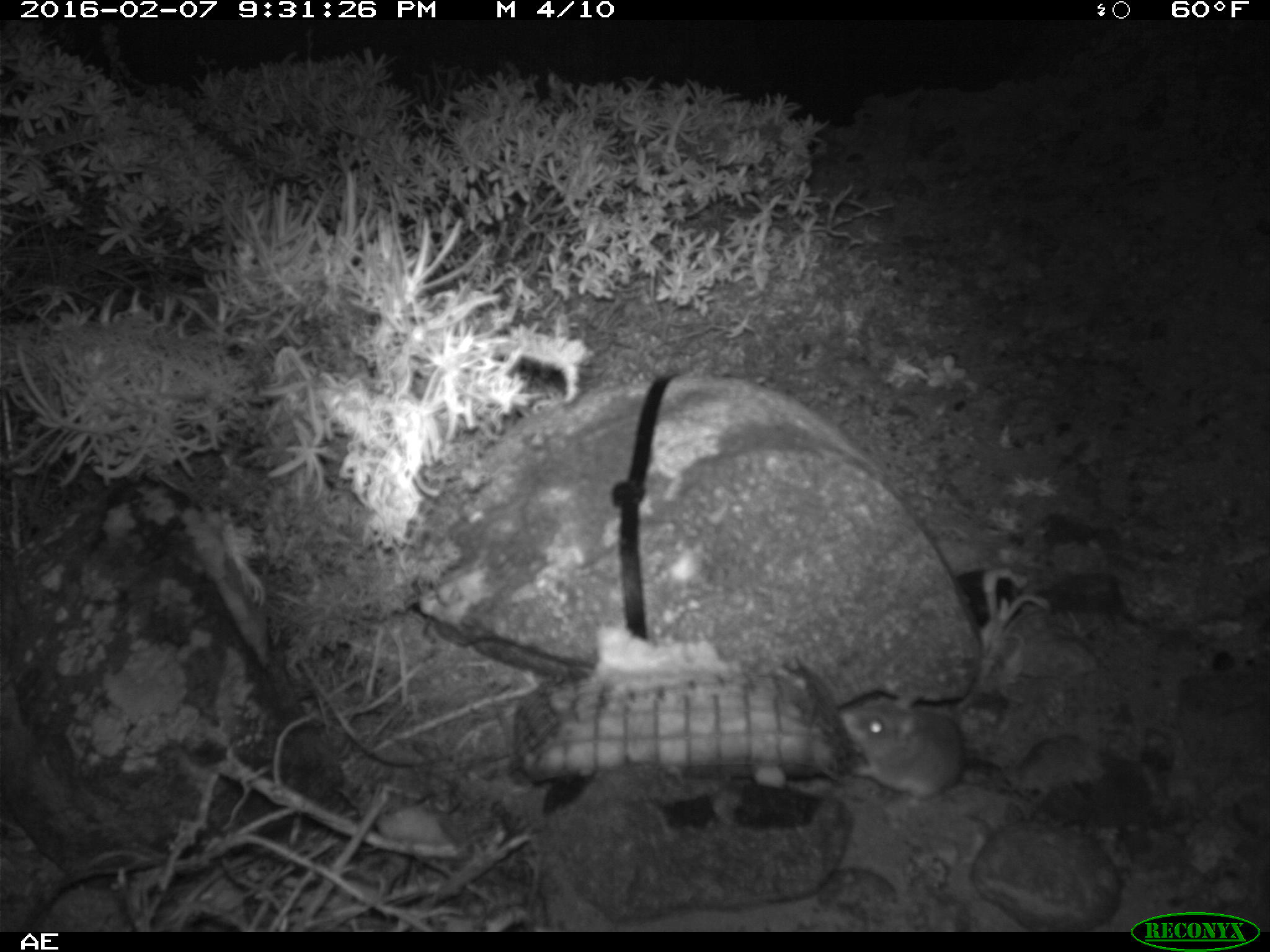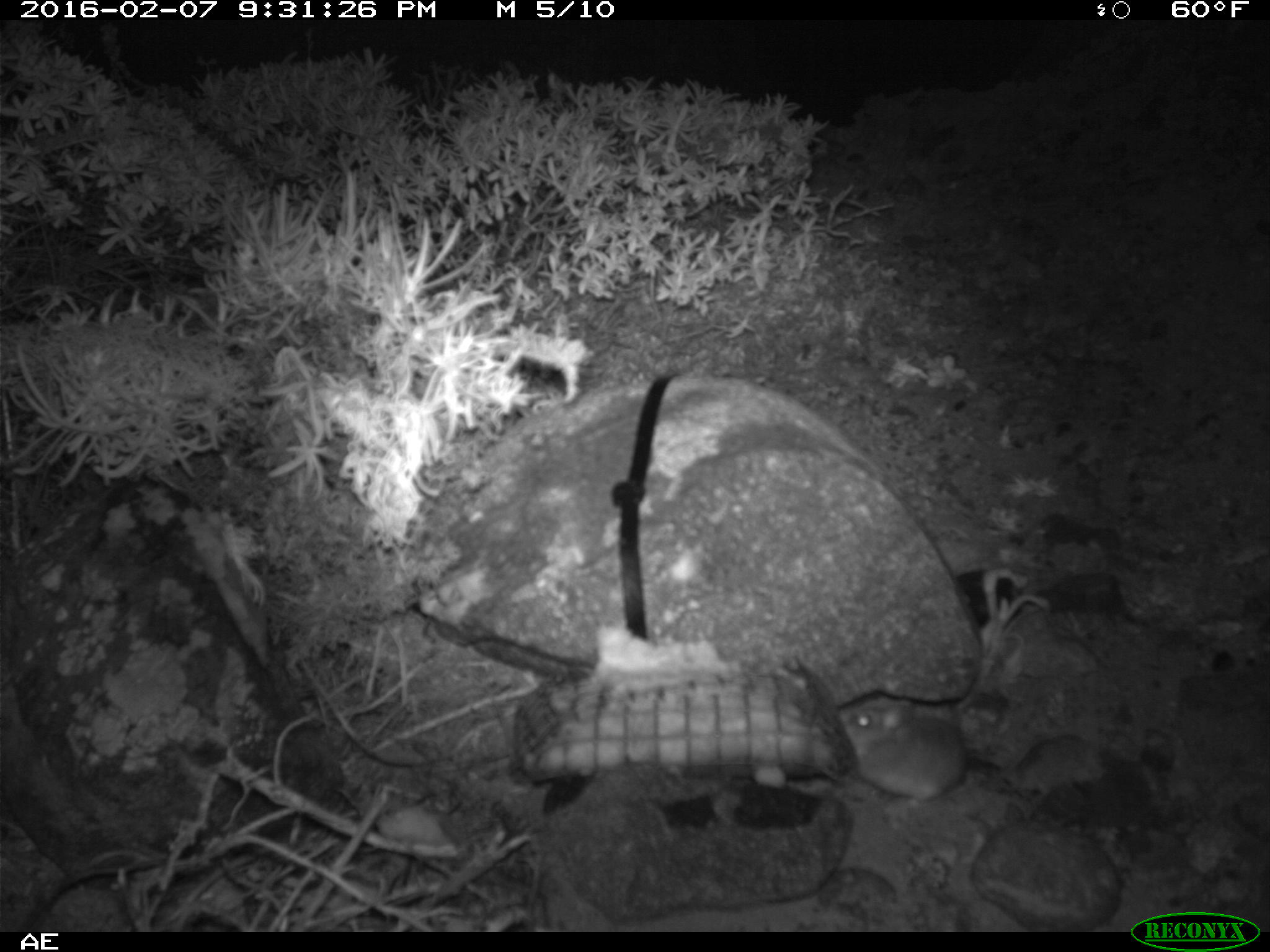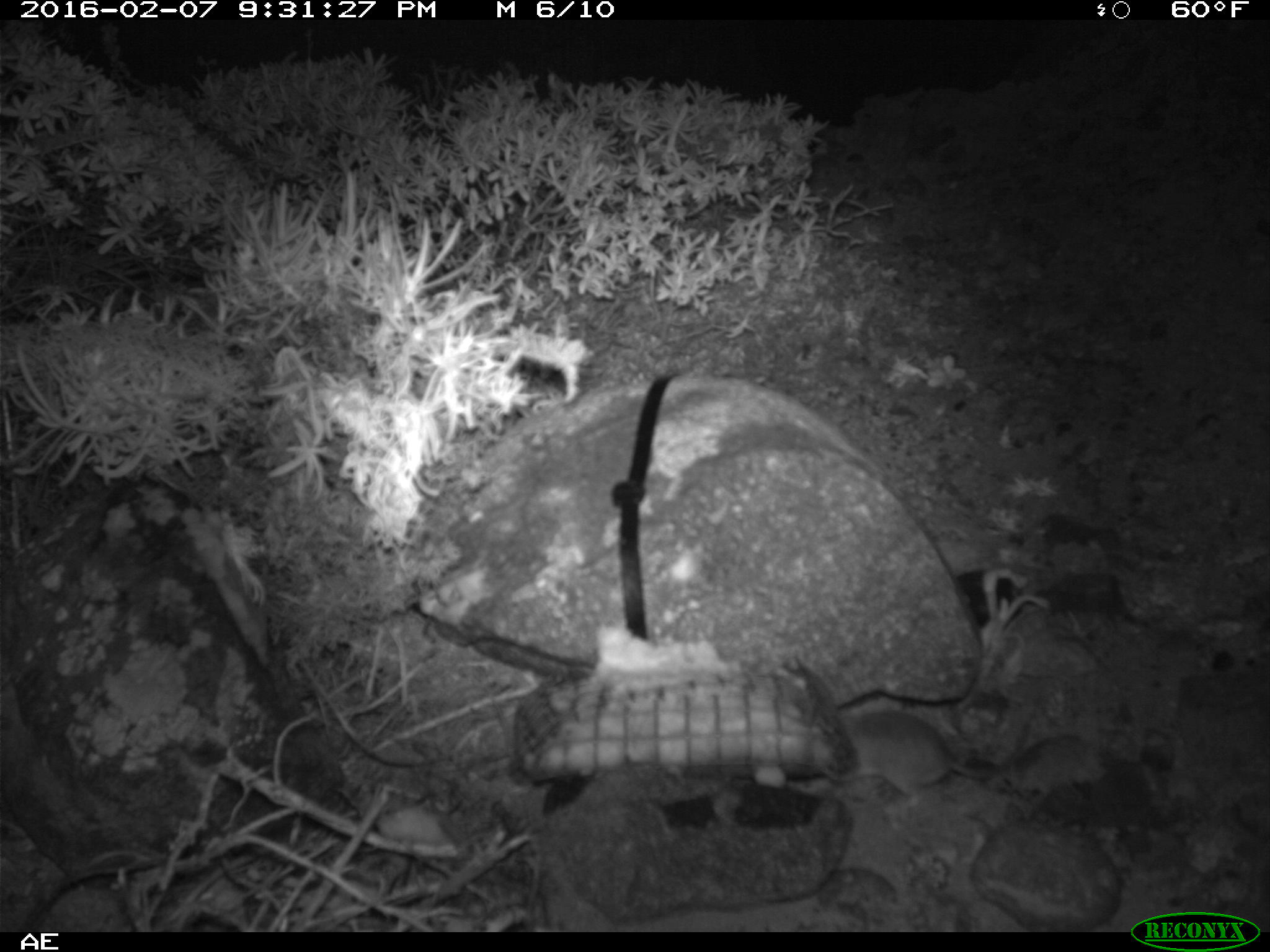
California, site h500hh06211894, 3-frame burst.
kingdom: Animalia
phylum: Chordata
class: Mammalia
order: Rodentia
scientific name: Rodentia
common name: rodent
Rodent (Rodentia).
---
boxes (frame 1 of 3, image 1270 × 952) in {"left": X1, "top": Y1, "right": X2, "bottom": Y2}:
rodent: {"left": 838, "top": 694, "right": 965, "bottom": 798}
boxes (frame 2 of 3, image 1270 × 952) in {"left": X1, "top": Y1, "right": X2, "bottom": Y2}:
rodent: {"left": 839, "top": 693, "right": 971, "bottom": 812}